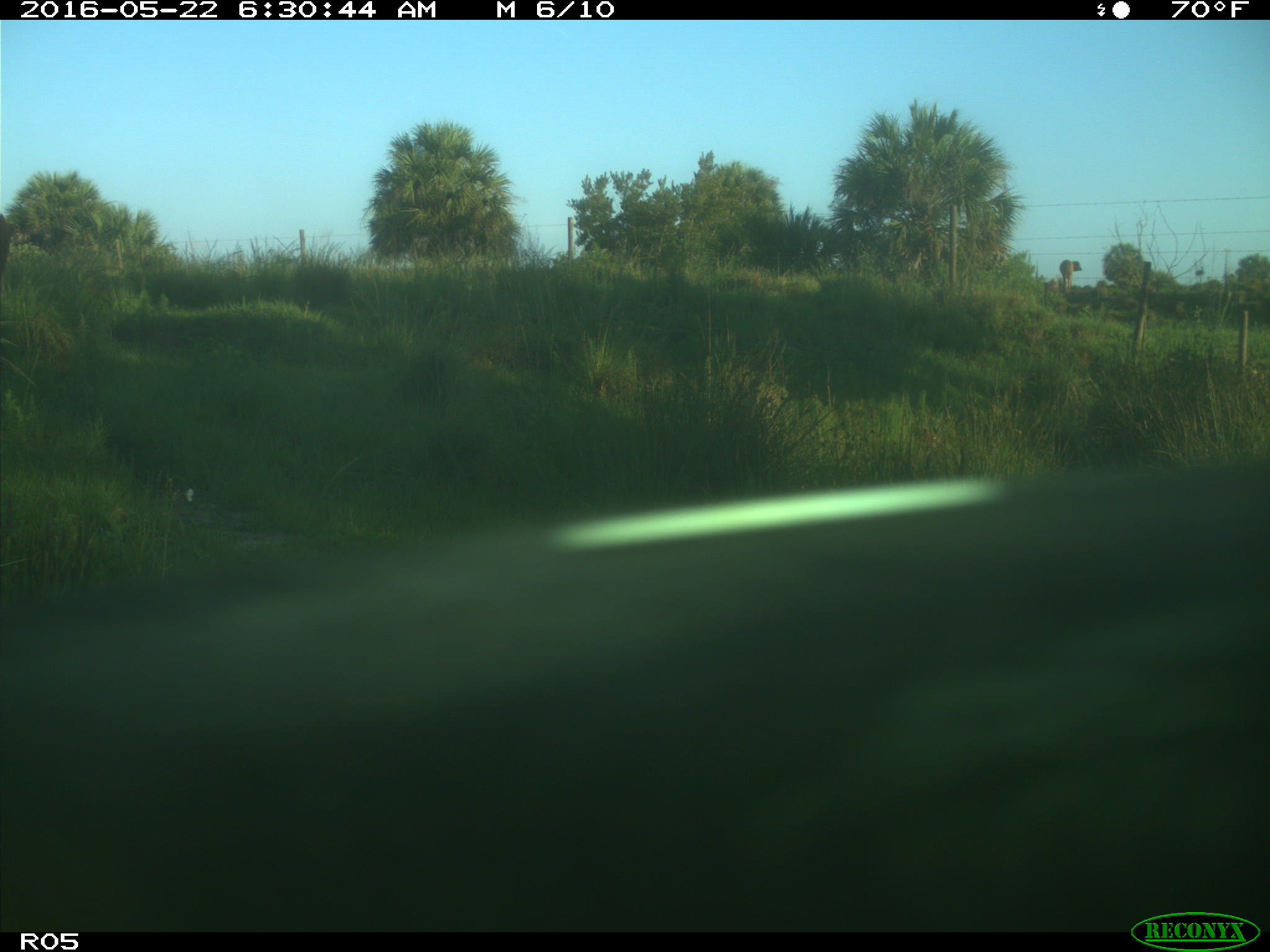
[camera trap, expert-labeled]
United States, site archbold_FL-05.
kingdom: Animalia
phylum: Chordata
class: Mammalia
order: Artiodactyla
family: Bovidae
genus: Bos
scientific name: Bos taurus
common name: domestic cow